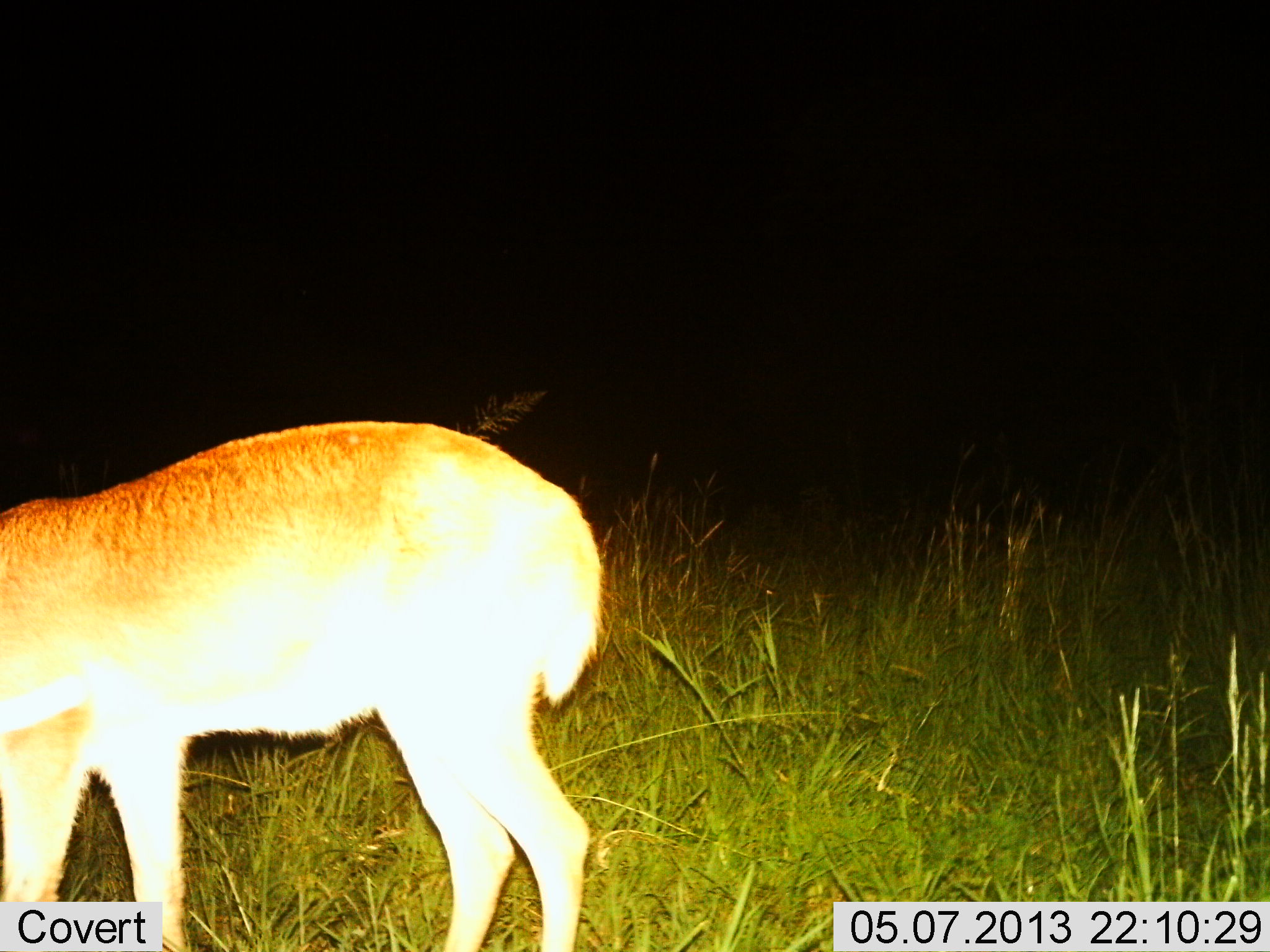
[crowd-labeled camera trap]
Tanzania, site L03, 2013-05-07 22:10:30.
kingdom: Animalia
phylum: Chordata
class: Mammalia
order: Artiodactyla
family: Bovidae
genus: Redunca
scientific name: Redunca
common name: reedbuck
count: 1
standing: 70%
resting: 0%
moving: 0%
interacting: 0%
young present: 10%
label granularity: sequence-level